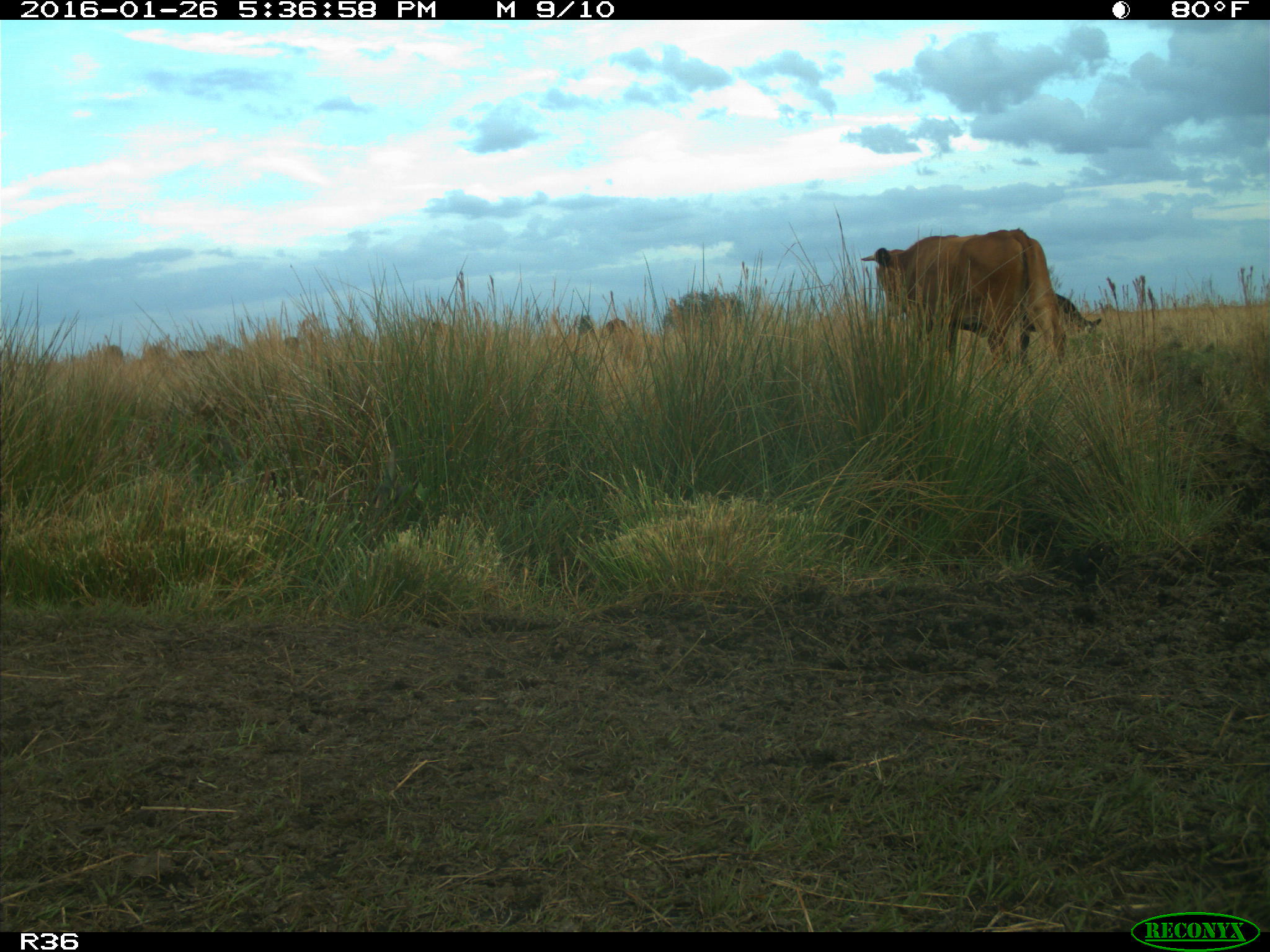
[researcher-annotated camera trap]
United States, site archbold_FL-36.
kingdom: Animalia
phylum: Chordata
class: Mammalia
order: Artiodactyla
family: Bovidae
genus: Bos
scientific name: Bos taurus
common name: domestic cow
Bos taurus (domestic cow).